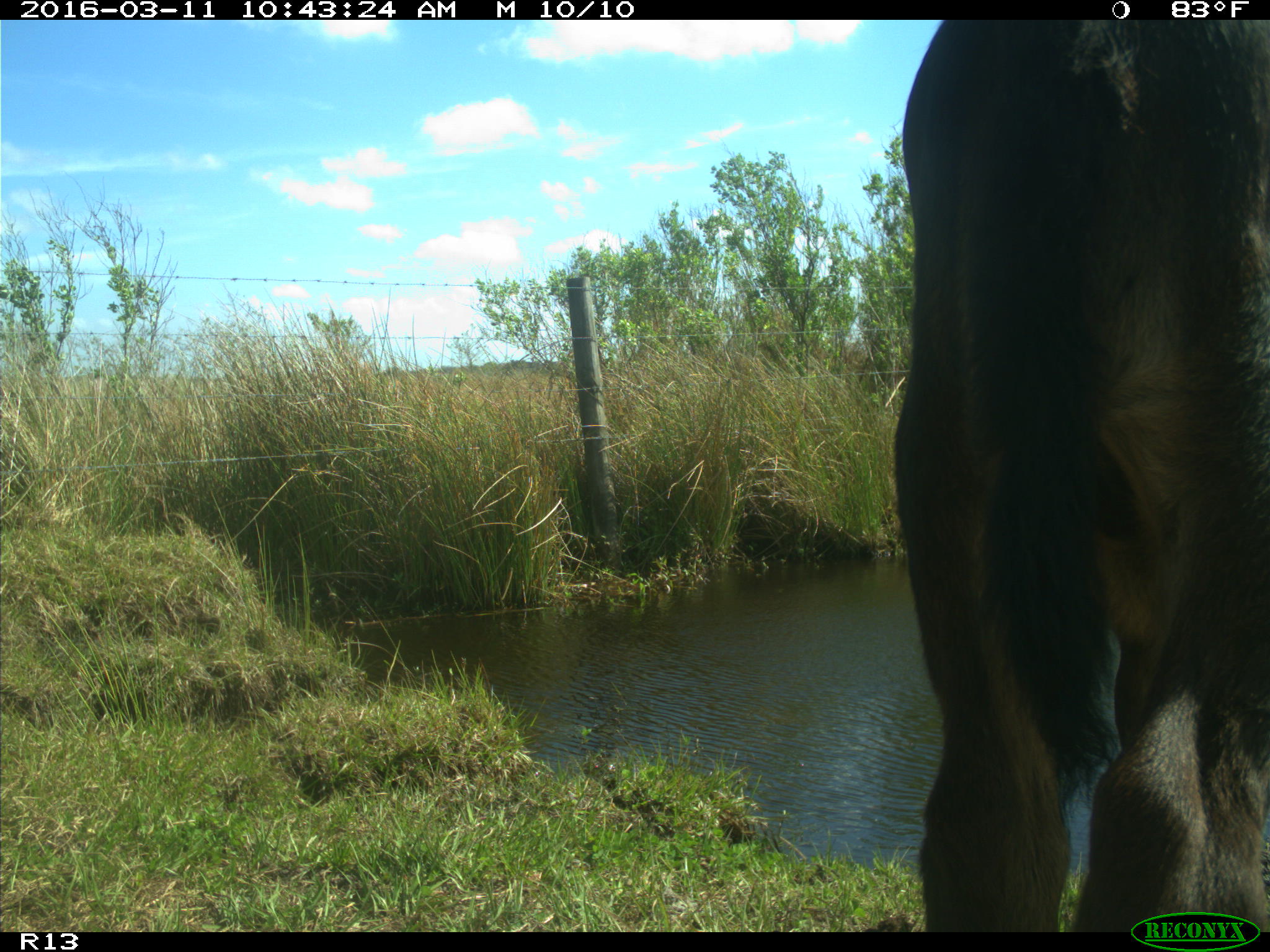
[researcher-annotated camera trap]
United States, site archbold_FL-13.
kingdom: Animalia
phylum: Chordata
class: Mammalia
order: Artiodactyla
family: Bovidae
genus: Bos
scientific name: Bos taurus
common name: domestic cow